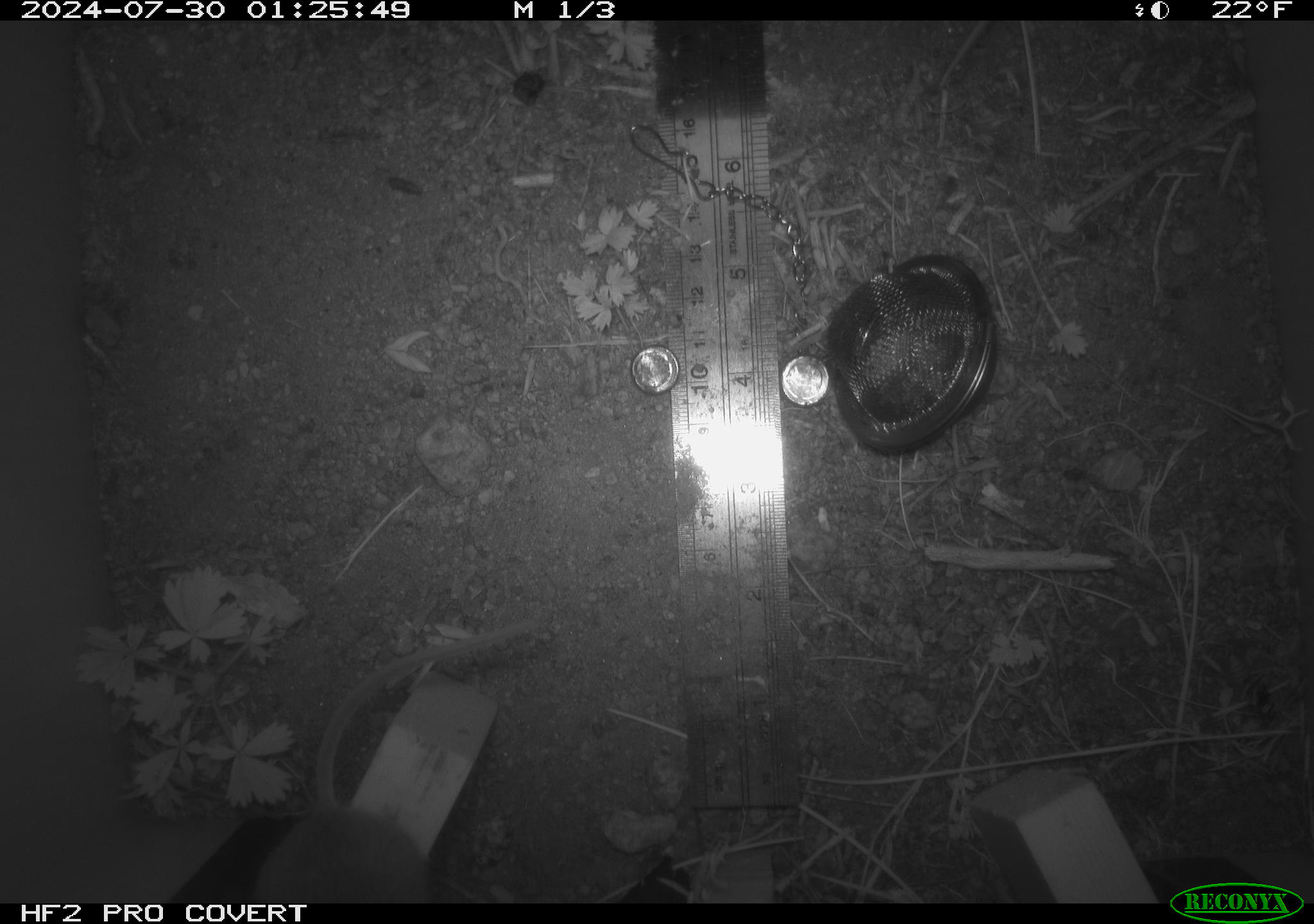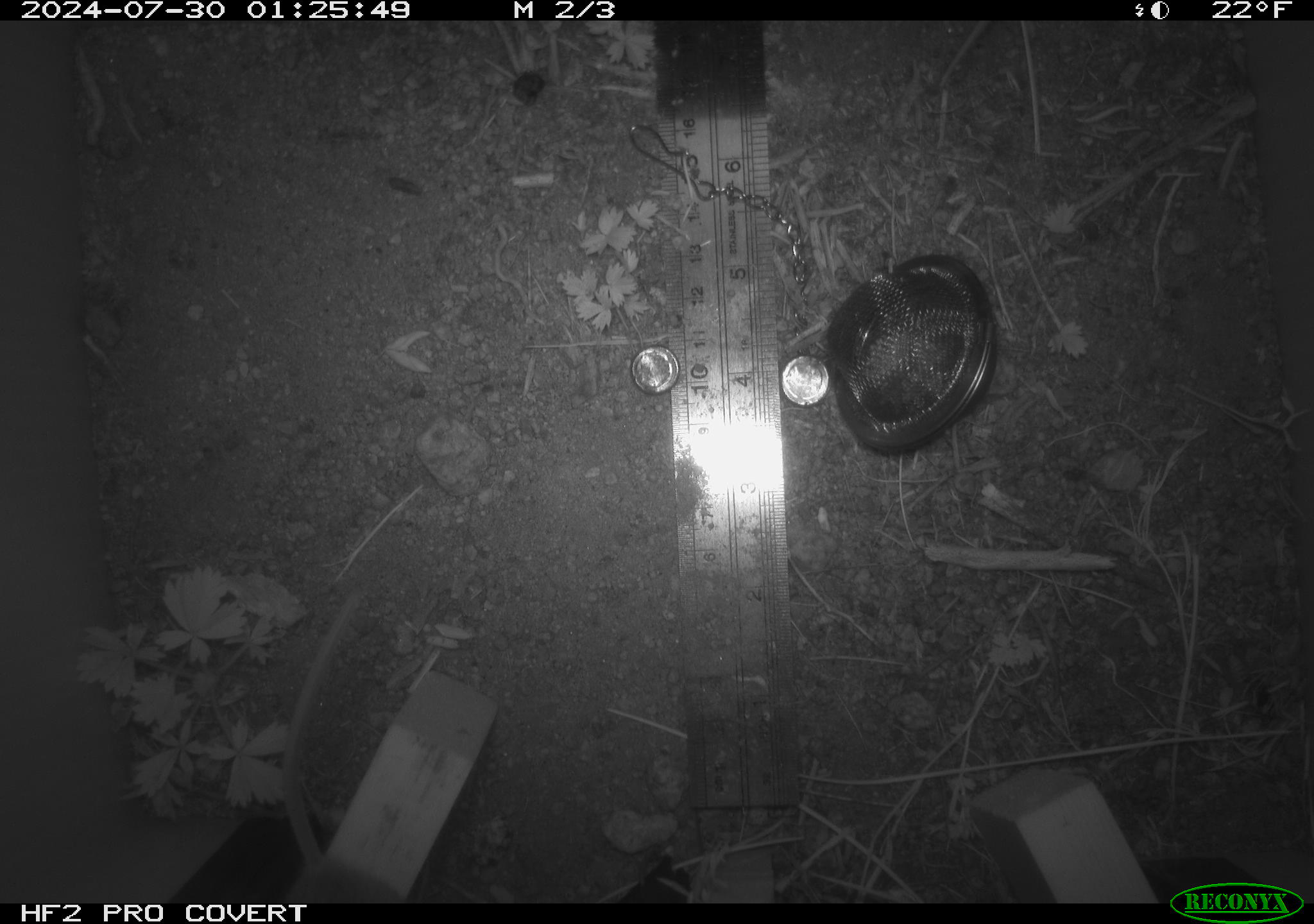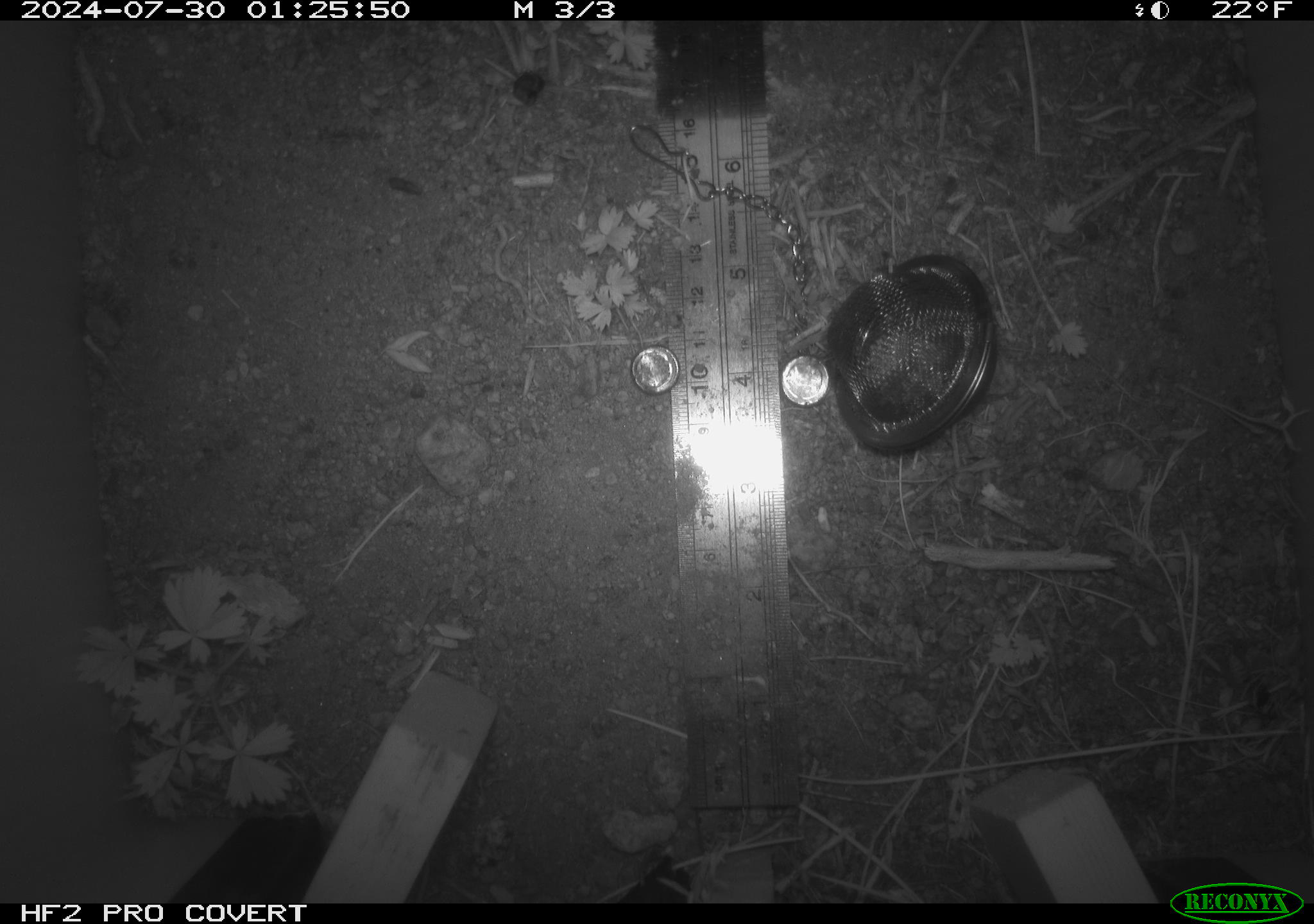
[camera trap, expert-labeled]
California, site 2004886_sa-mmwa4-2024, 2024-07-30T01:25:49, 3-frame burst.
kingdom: Animalia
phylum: Chordata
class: Mammalia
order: Rodentia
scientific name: Rodentia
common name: mouse species